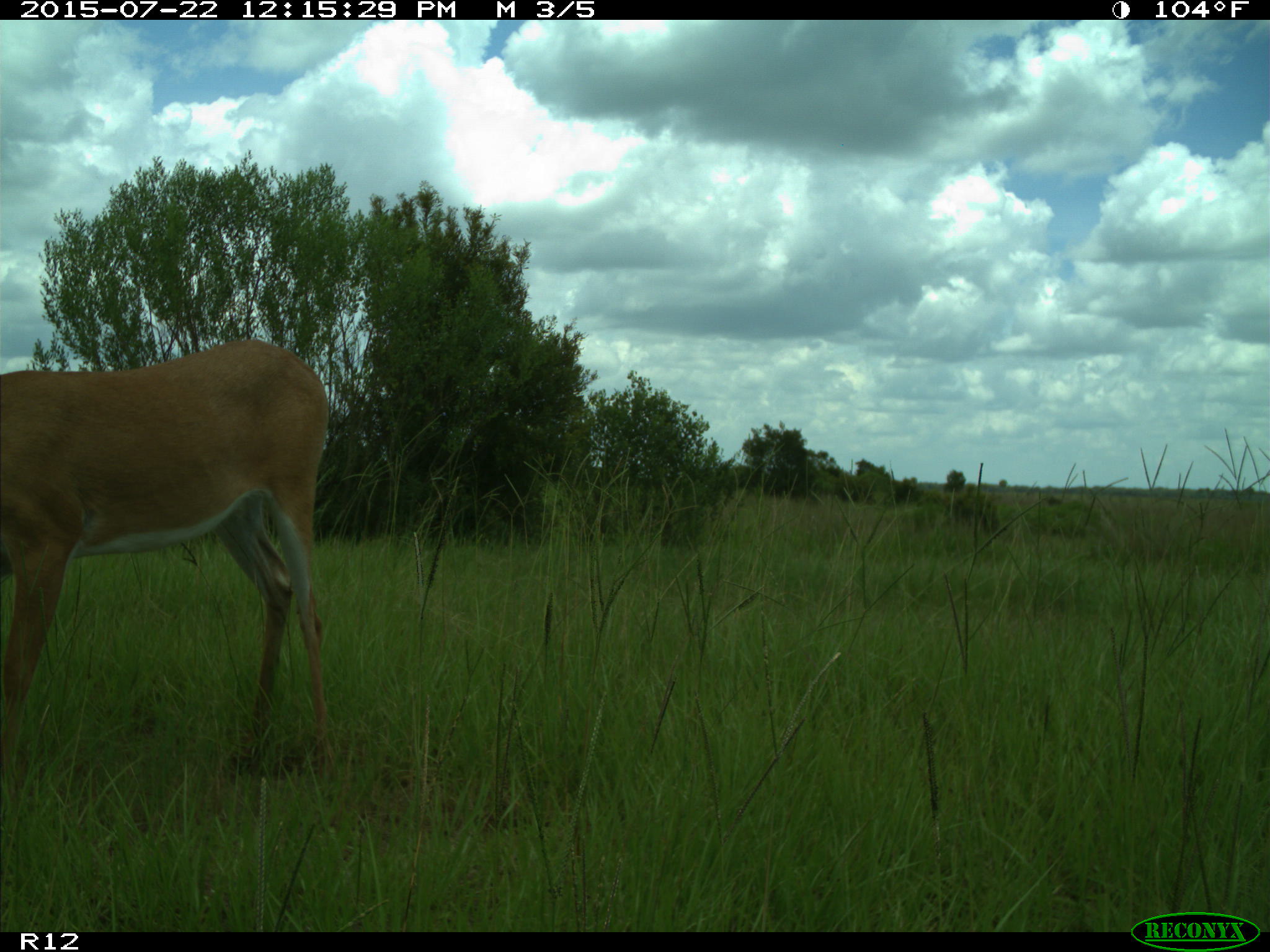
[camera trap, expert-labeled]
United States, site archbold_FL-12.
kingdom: Animalia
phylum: Chordata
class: Mammalia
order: Artiodactyla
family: Cervidae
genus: Odocoileus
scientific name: Odocoileus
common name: deer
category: unidentified deer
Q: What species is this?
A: Unidentified deer (deer) (Odocoileus).